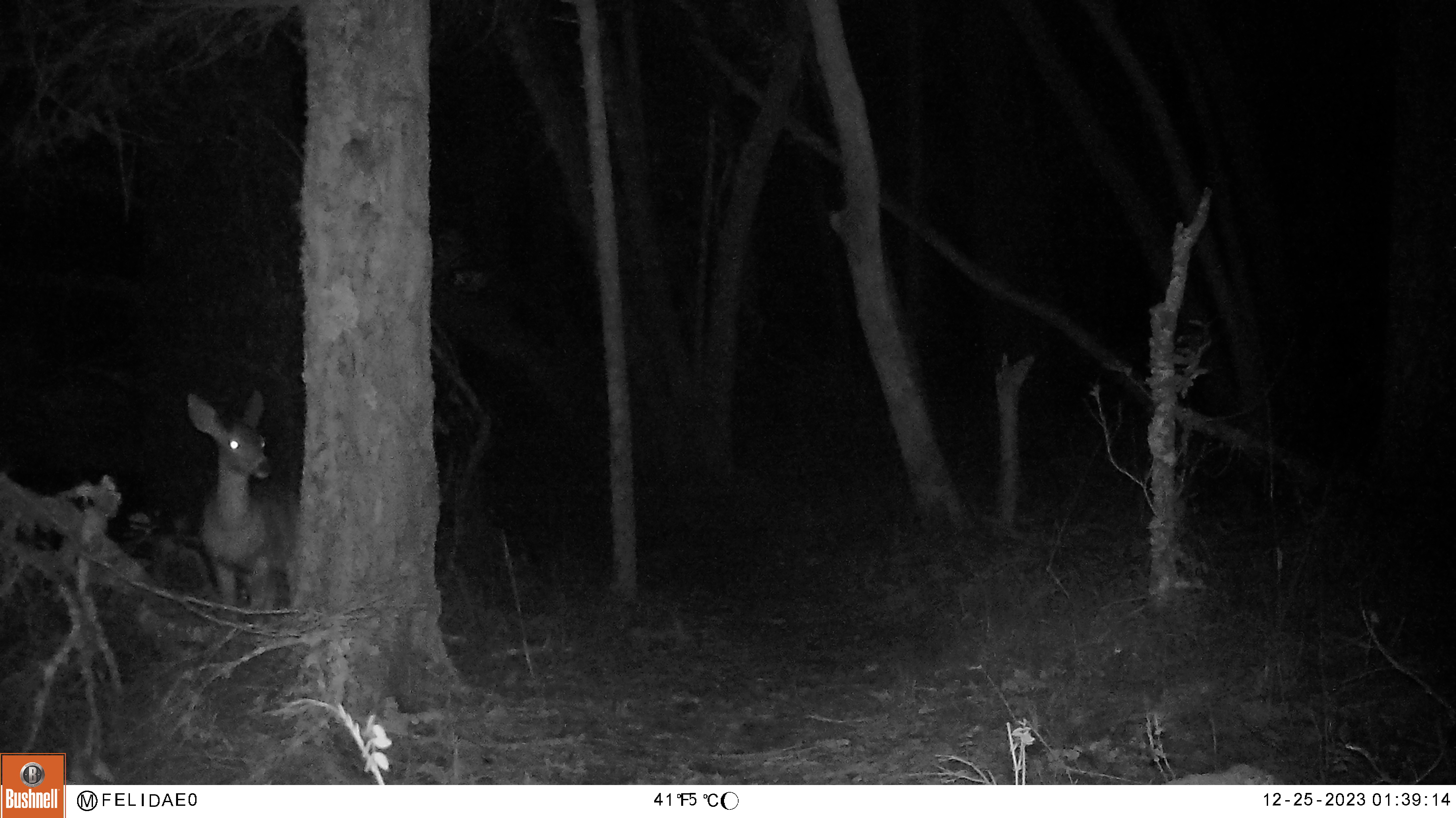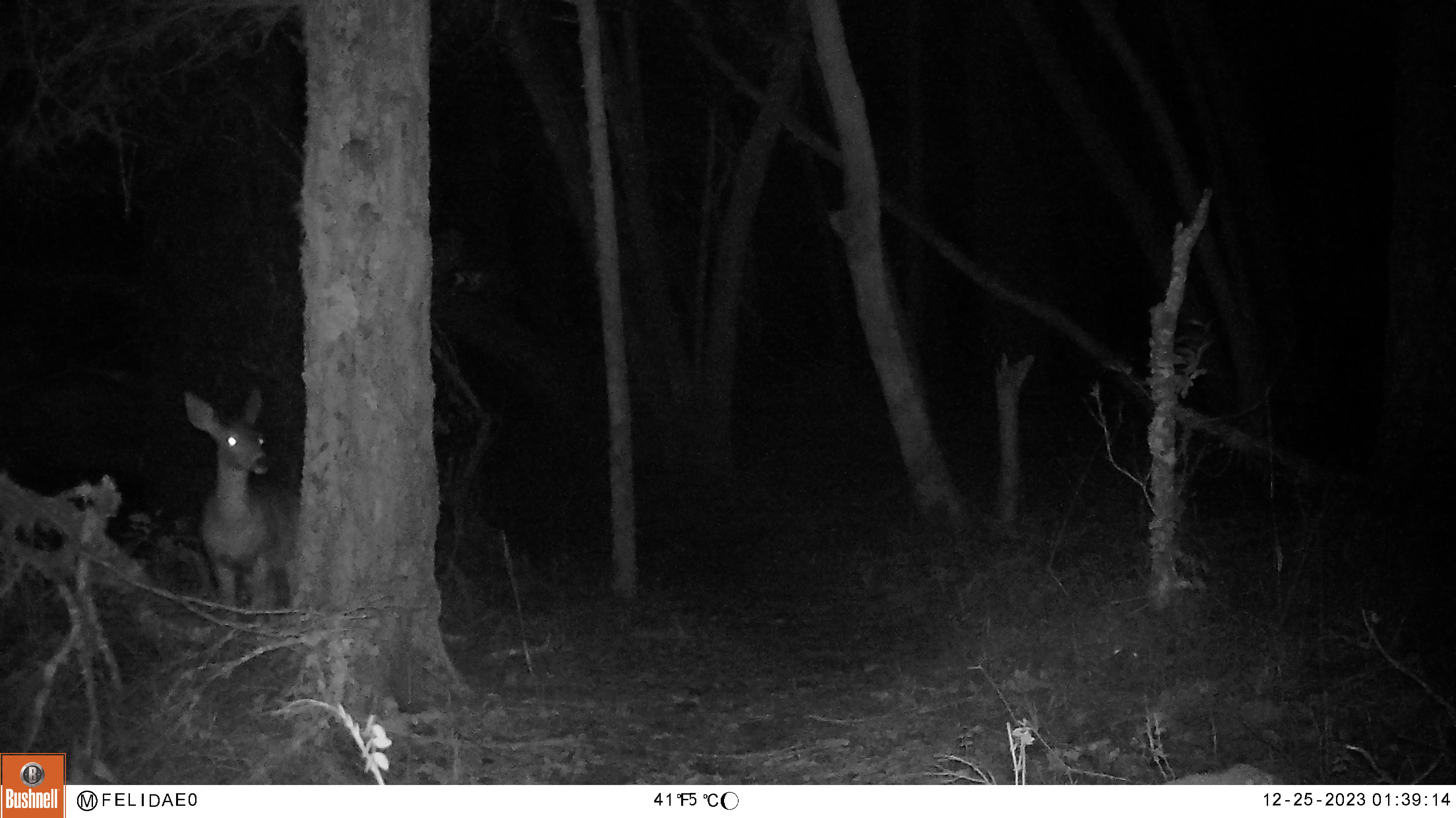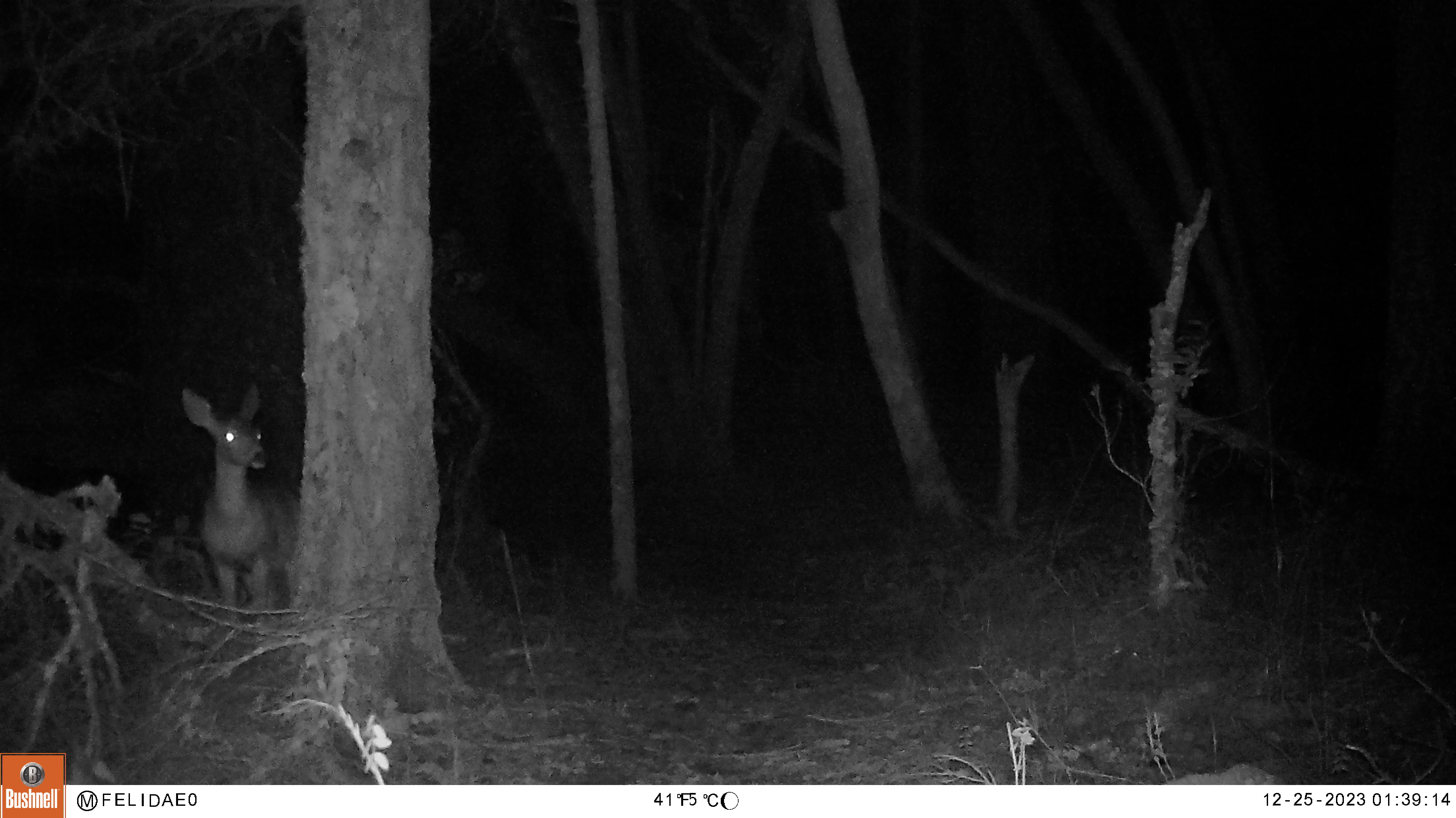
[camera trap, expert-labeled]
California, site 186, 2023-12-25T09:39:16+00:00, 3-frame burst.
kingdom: Animalia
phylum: Chordata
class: Mammalia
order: Artiodactyla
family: Cervidae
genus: Odocoileus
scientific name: Odocoileus hemionus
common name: mule deer